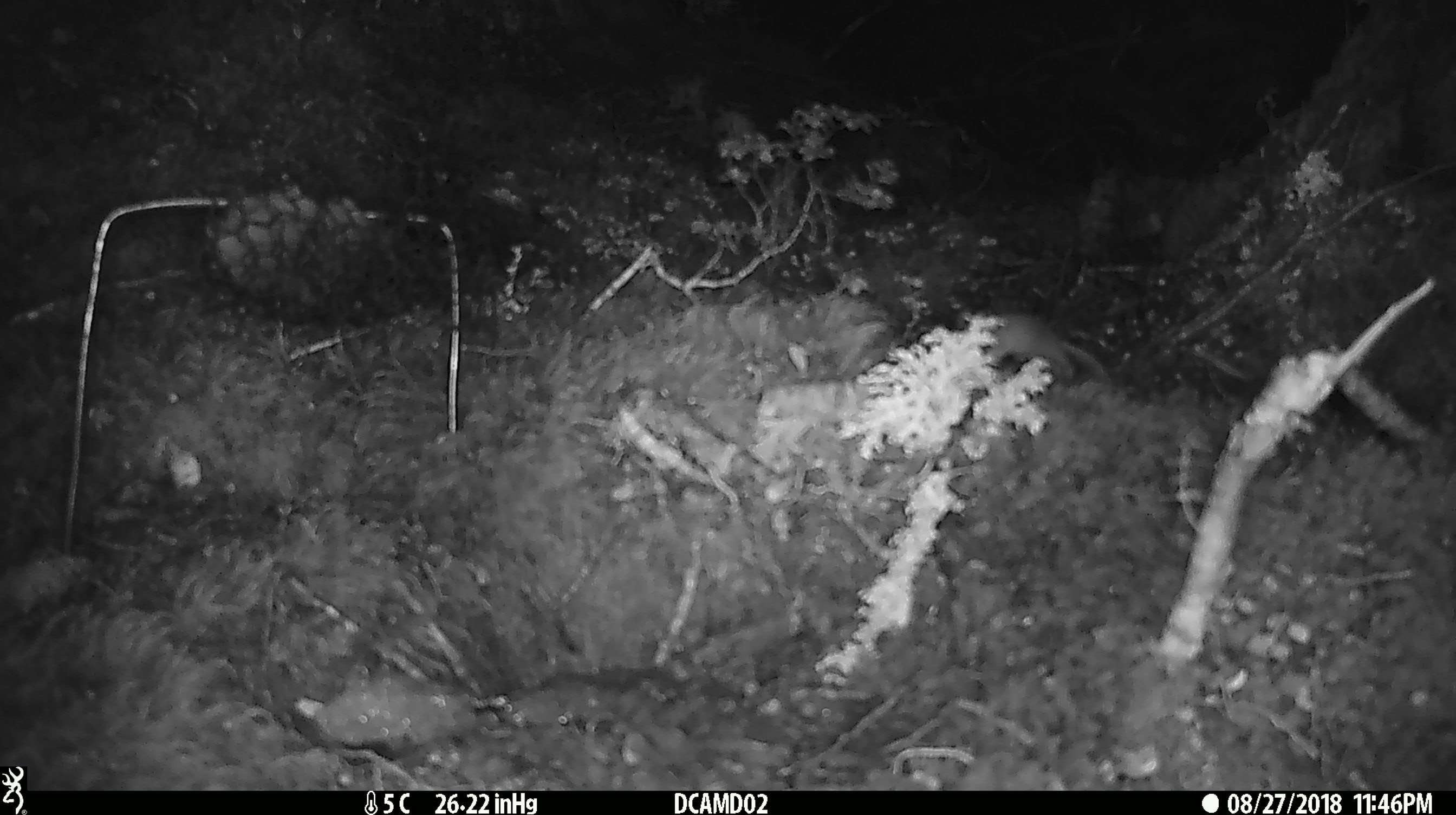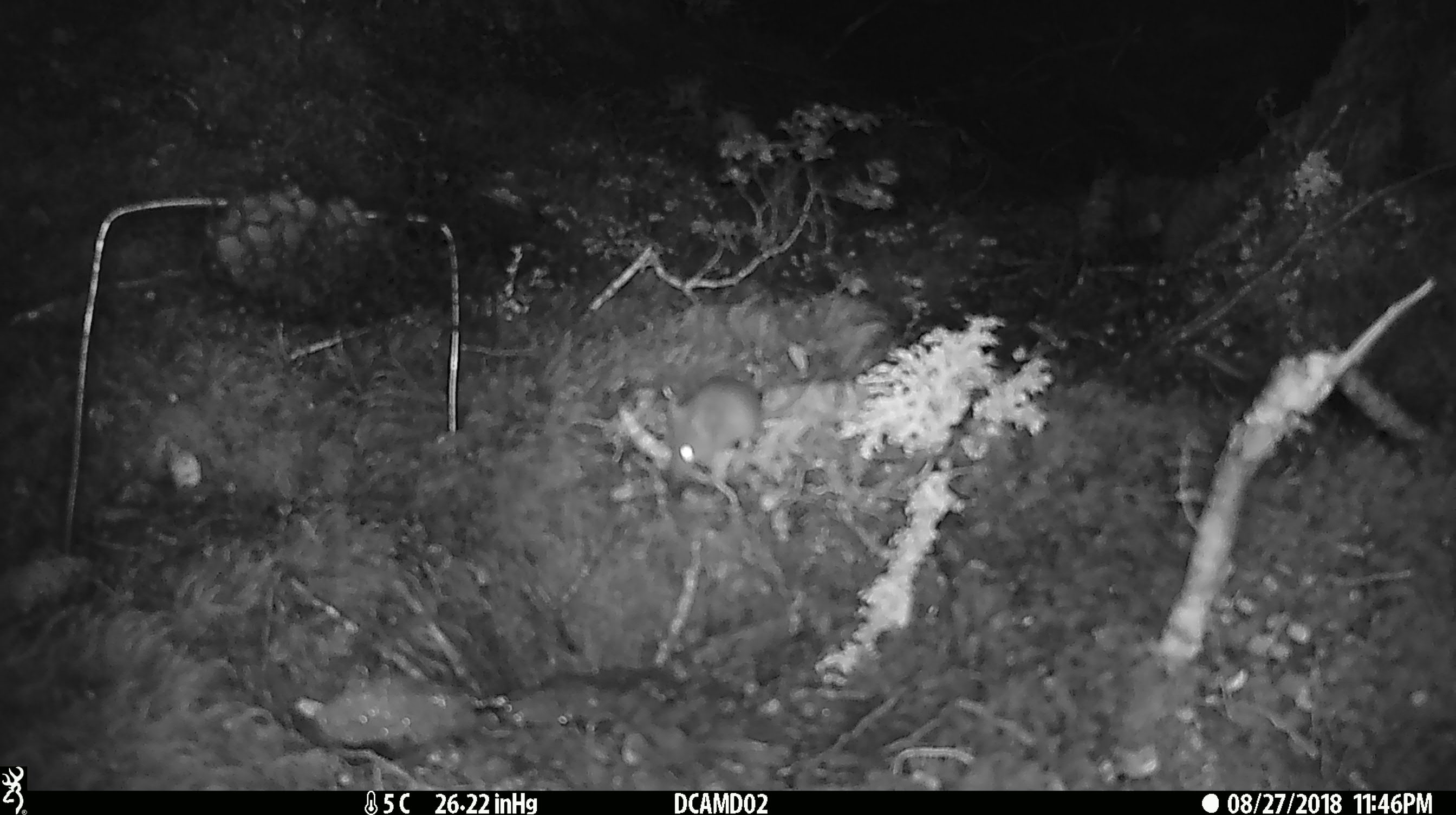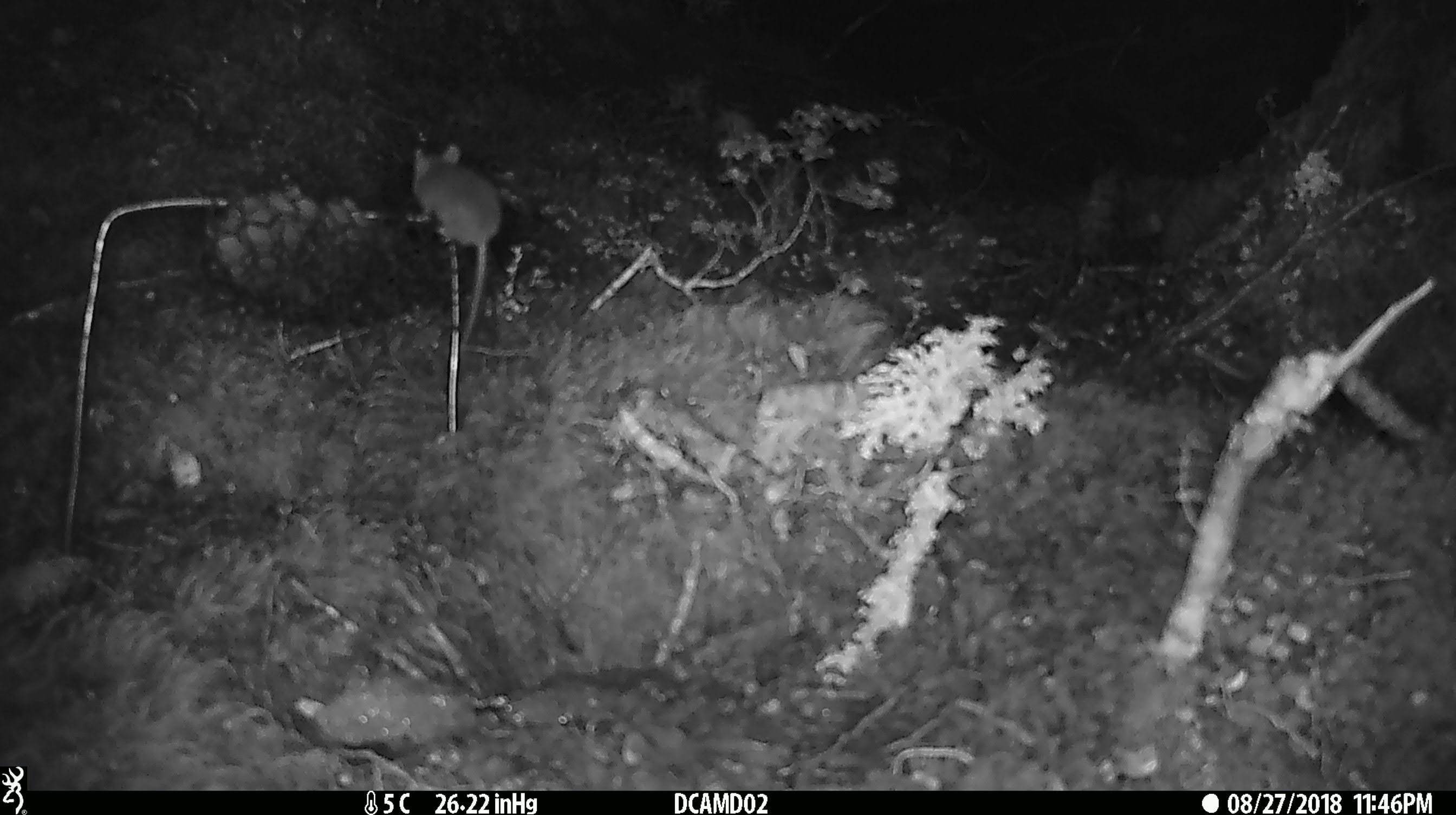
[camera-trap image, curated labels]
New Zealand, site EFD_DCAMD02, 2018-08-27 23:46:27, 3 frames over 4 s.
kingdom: Animalia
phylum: Chordata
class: Mammalia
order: Rodentia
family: Muridae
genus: Mus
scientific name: Mus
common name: mouse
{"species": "mouse (Mus)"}